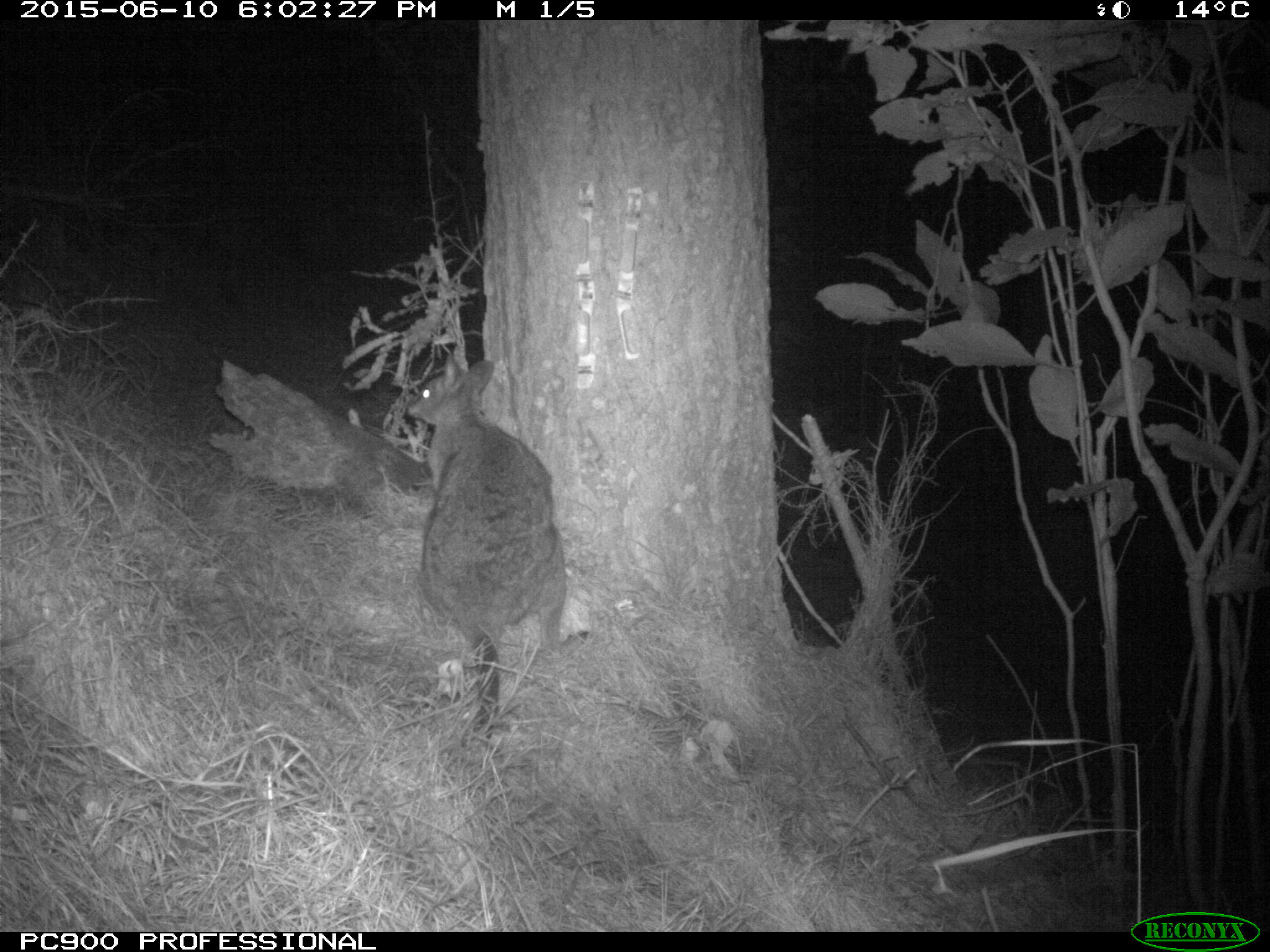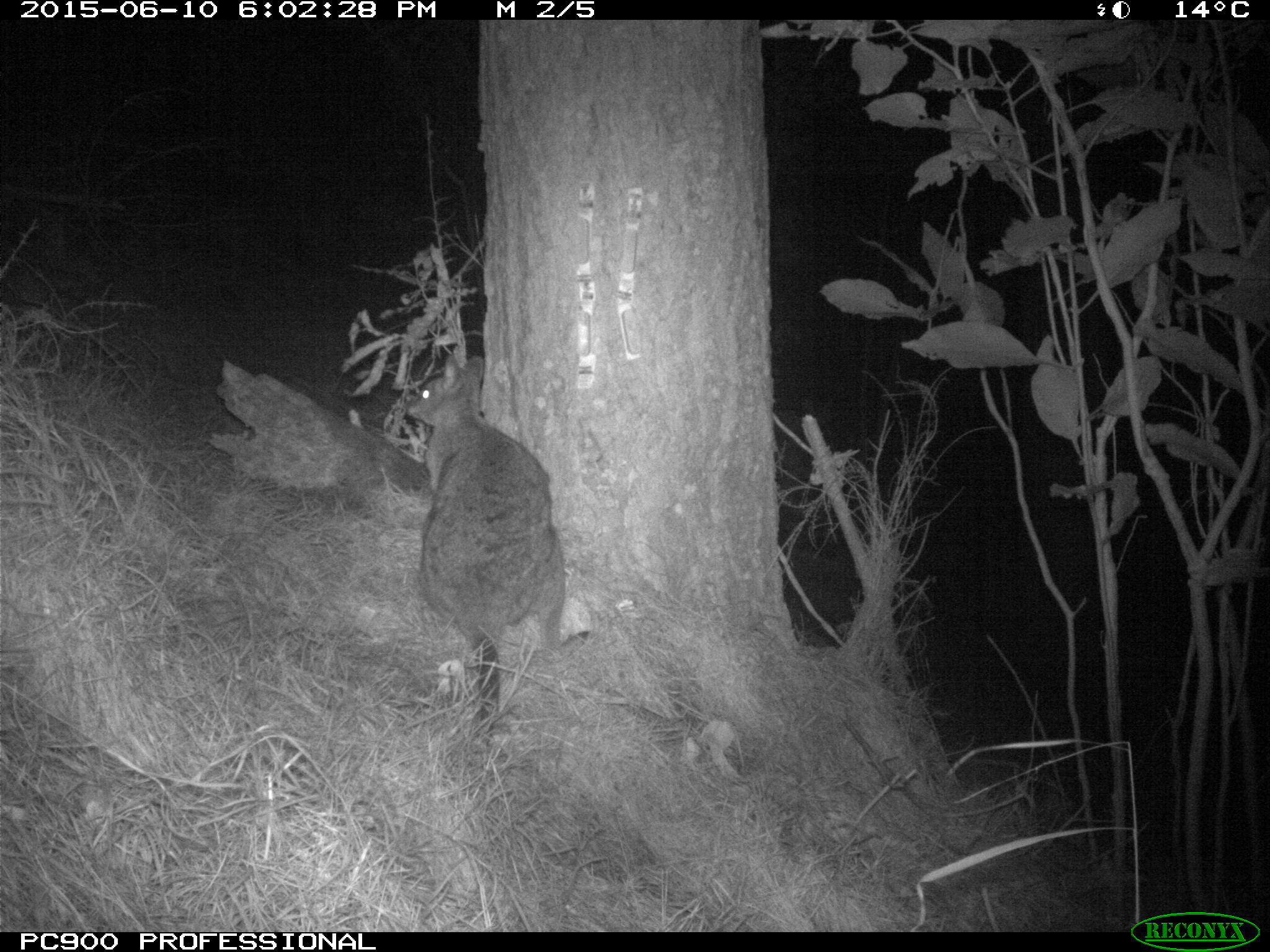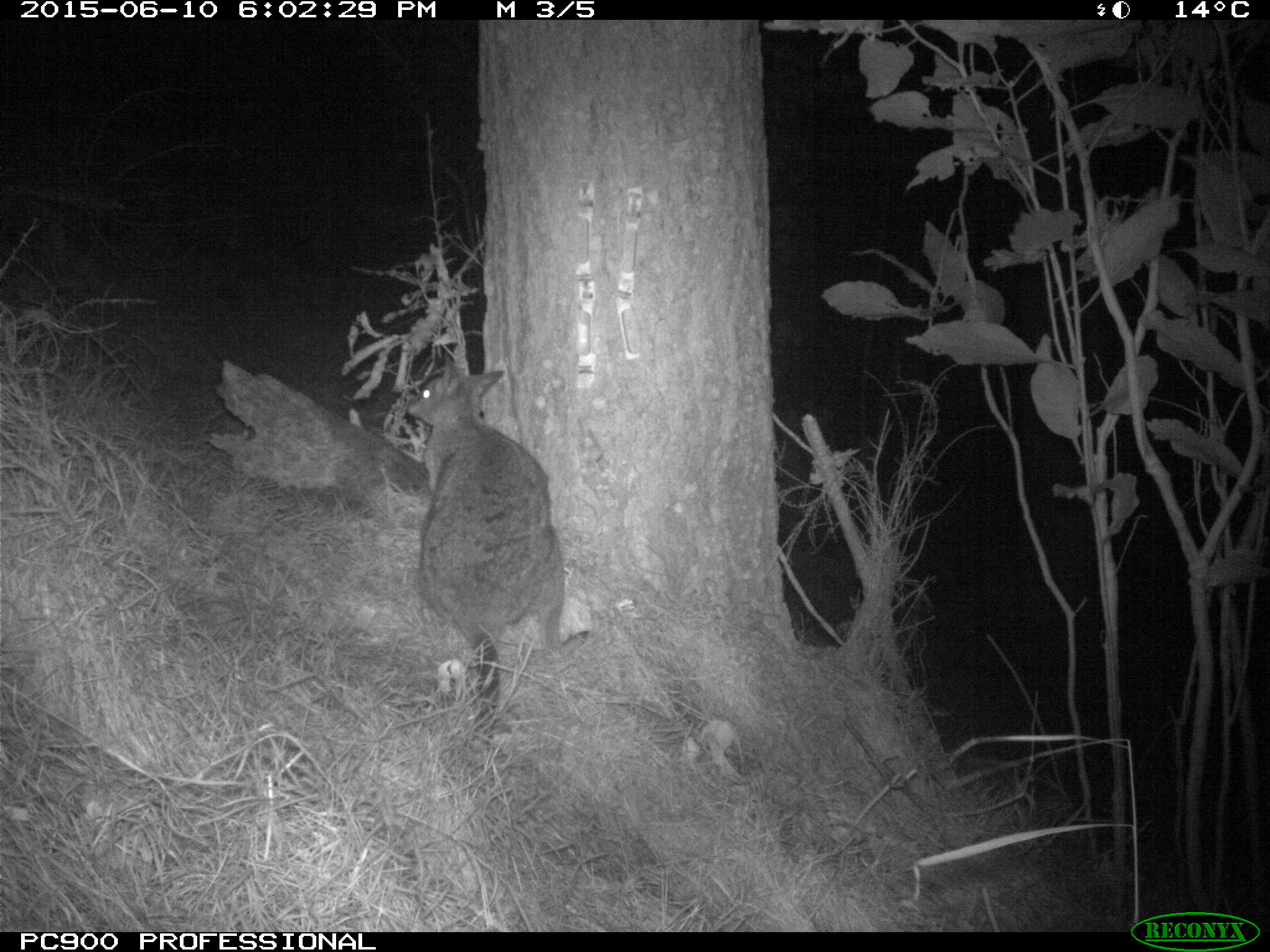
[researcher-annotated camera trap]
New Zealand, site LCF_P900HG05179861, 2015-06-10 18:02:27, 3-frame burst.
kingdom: Animalia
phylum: Chordata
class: Mammalia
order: Diprotodontia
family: Macropodidae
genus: Notamacropus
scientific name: Notamacropus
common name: wallaby